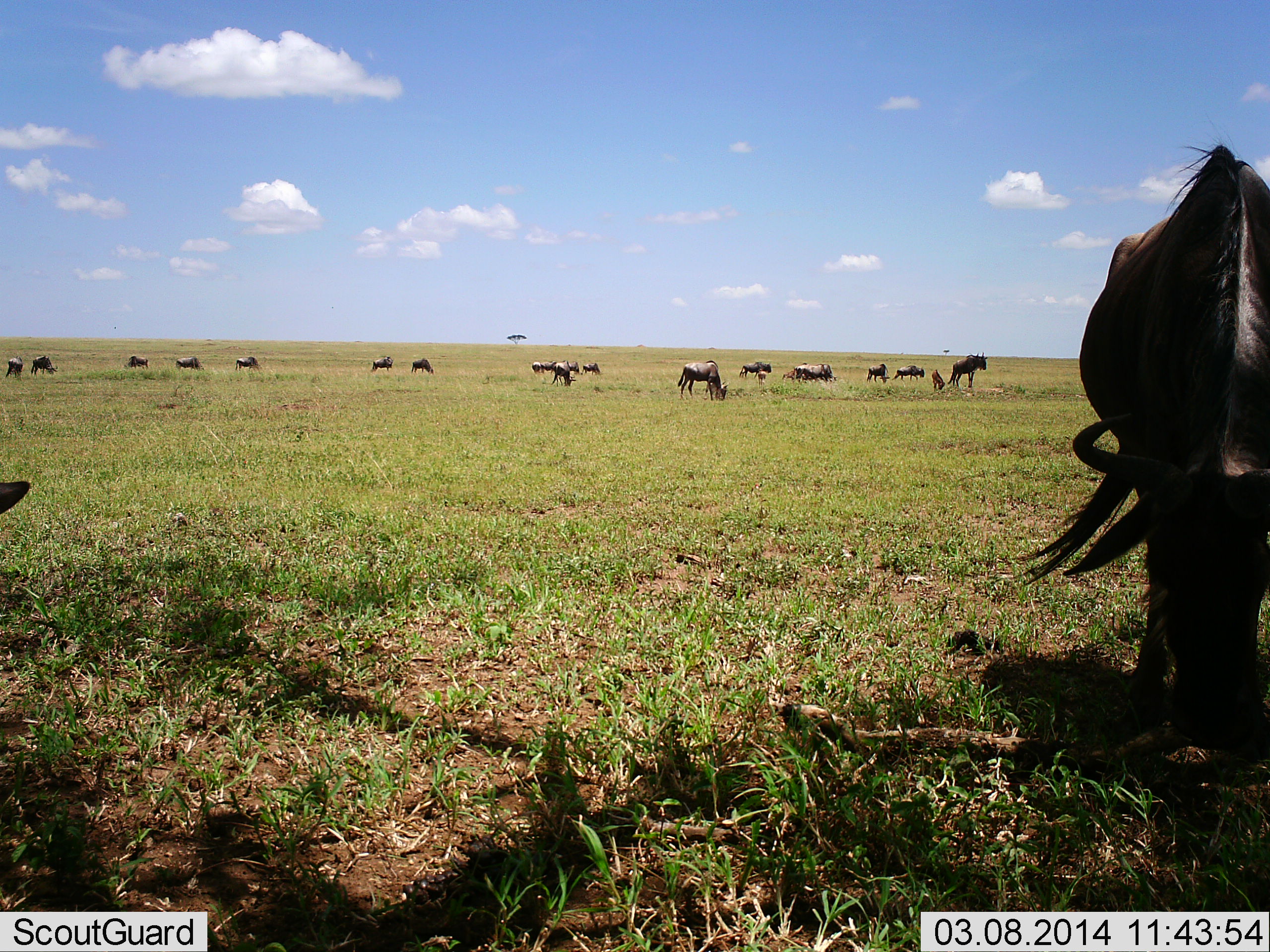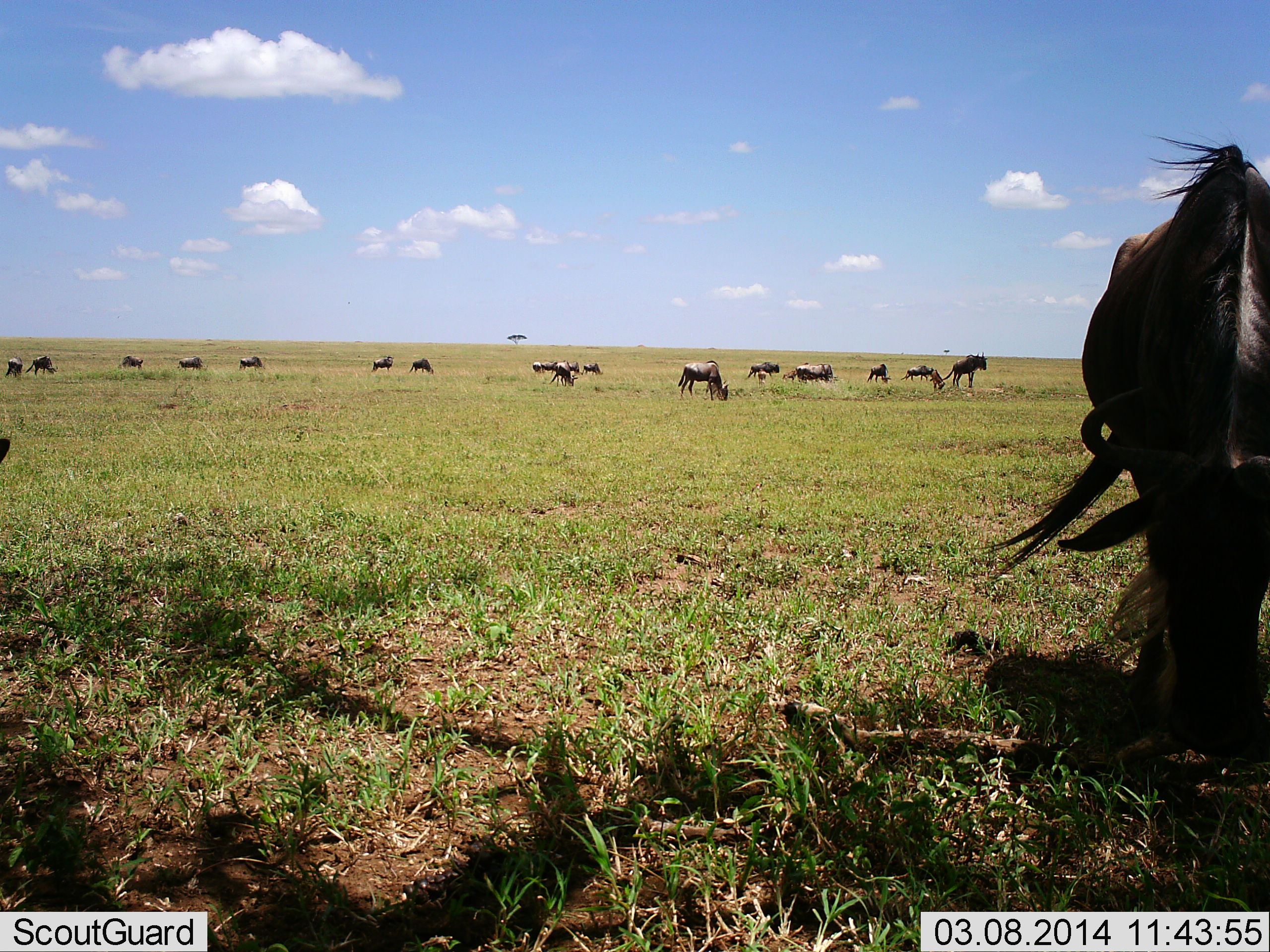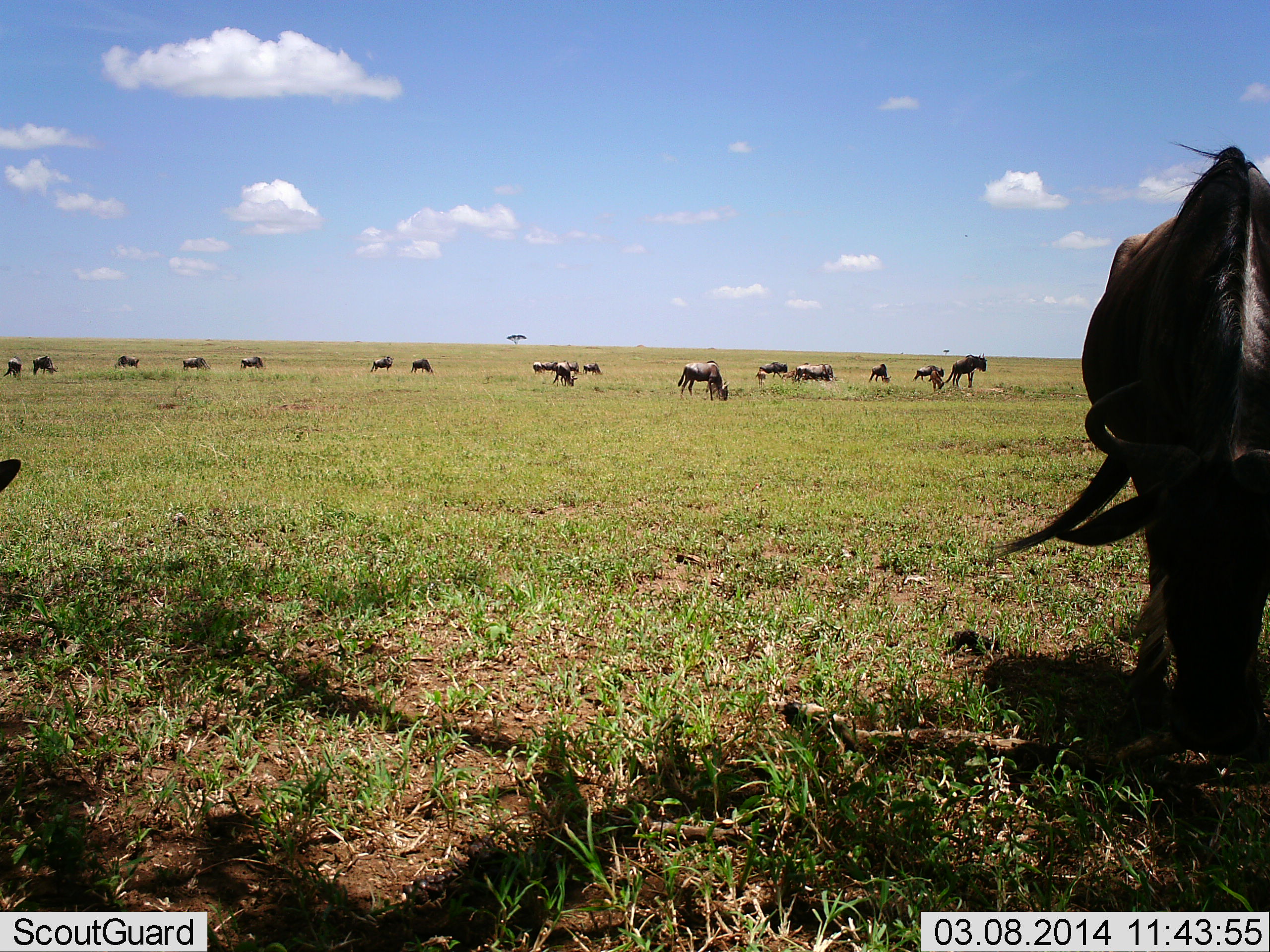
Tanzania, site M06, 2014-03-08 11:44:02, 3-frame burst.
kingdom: Animalia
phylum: Chordata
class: Mammalia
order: Artiodactyla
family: Bovidae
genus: Connochaetes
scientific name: Connochaetes taurinus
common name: blue wildebeest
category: wildebeest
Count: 11-50.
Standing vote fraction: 40%.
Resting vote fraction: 10%.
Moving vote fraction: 40%.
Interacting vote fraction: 0%.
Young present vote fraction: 10%.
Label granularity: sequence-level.